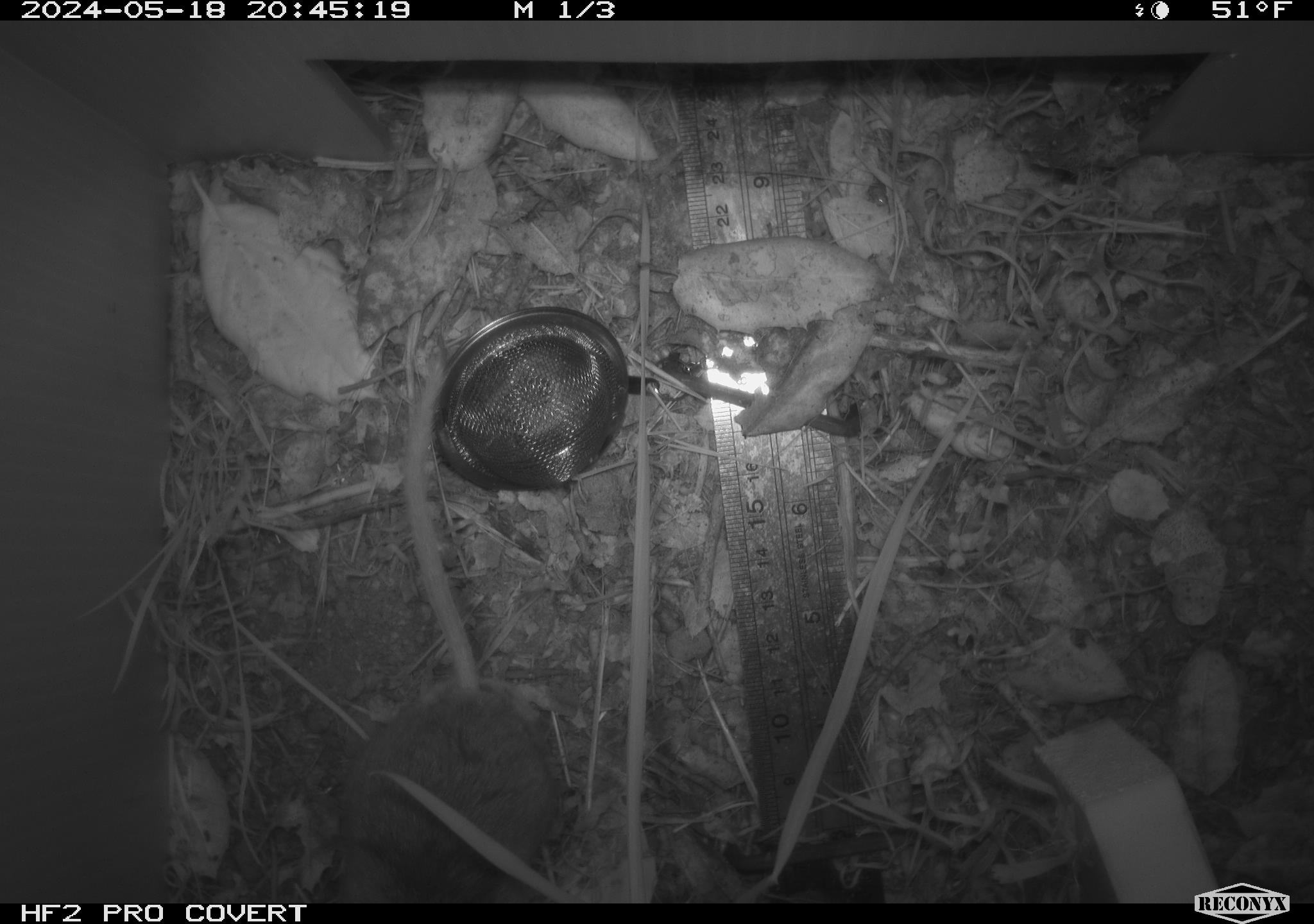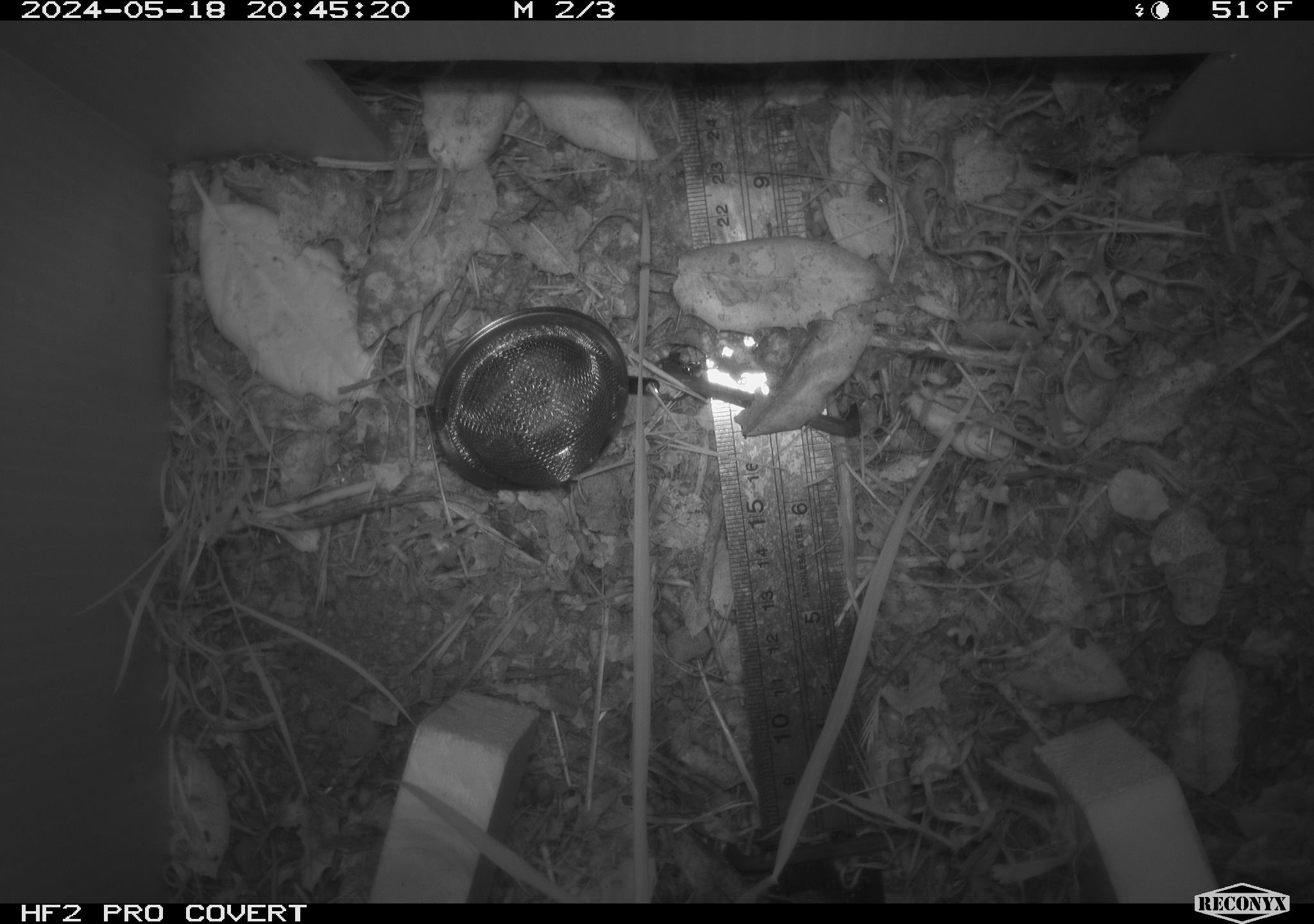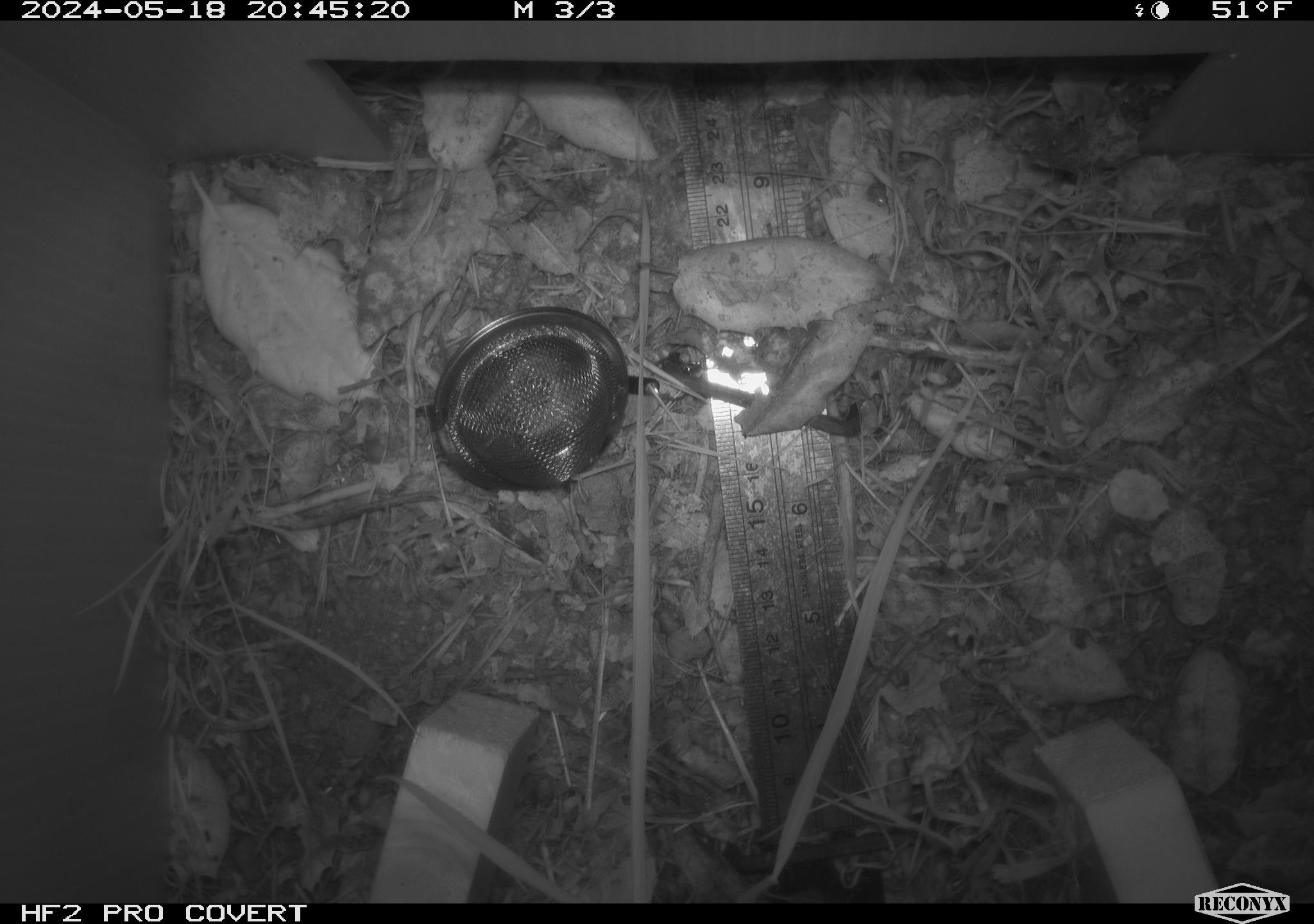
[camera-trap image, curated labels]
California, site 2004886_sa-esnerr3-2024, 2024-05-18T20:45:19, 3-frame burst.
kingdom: Animalia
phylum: Chordata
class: Mammalia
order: Rodentia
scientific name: Rodentia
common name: rodent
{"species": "rodent (Rodentia)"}